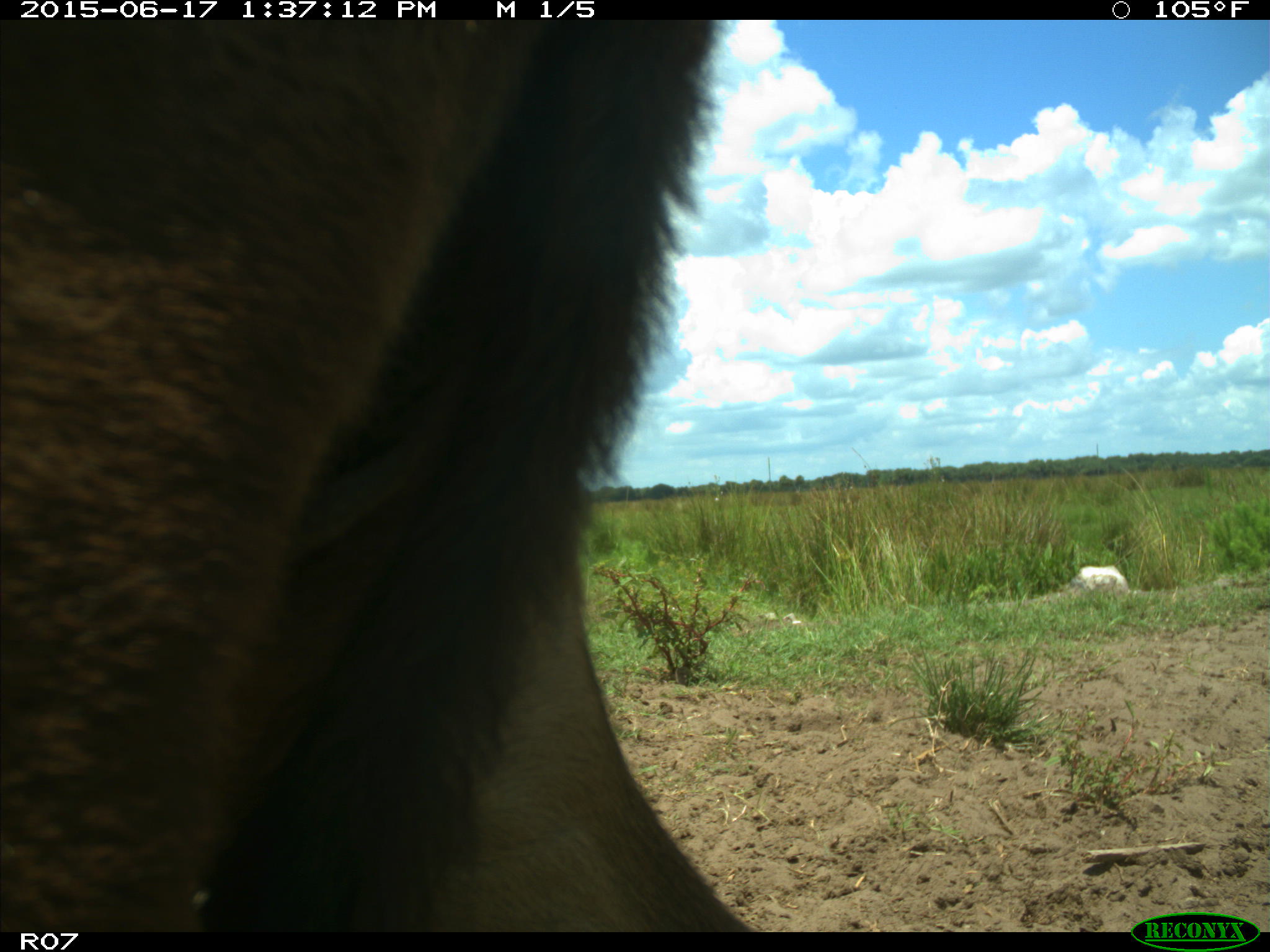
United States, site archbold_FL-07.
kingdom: Animalia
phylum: Chordata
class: Mammalia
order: Artiodactyla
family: Bovidae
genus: Bos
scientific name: Bos taurus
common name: domestic cow